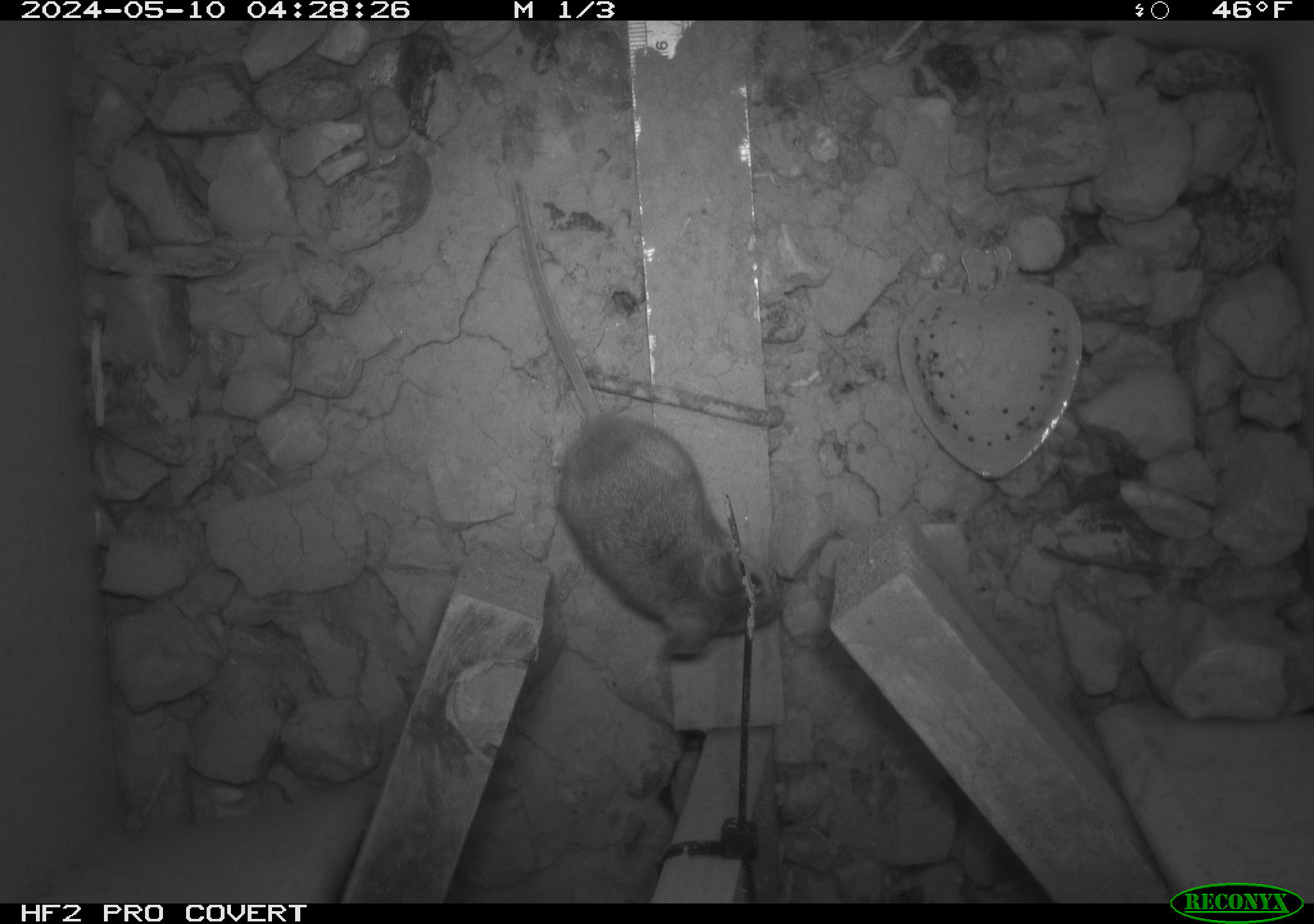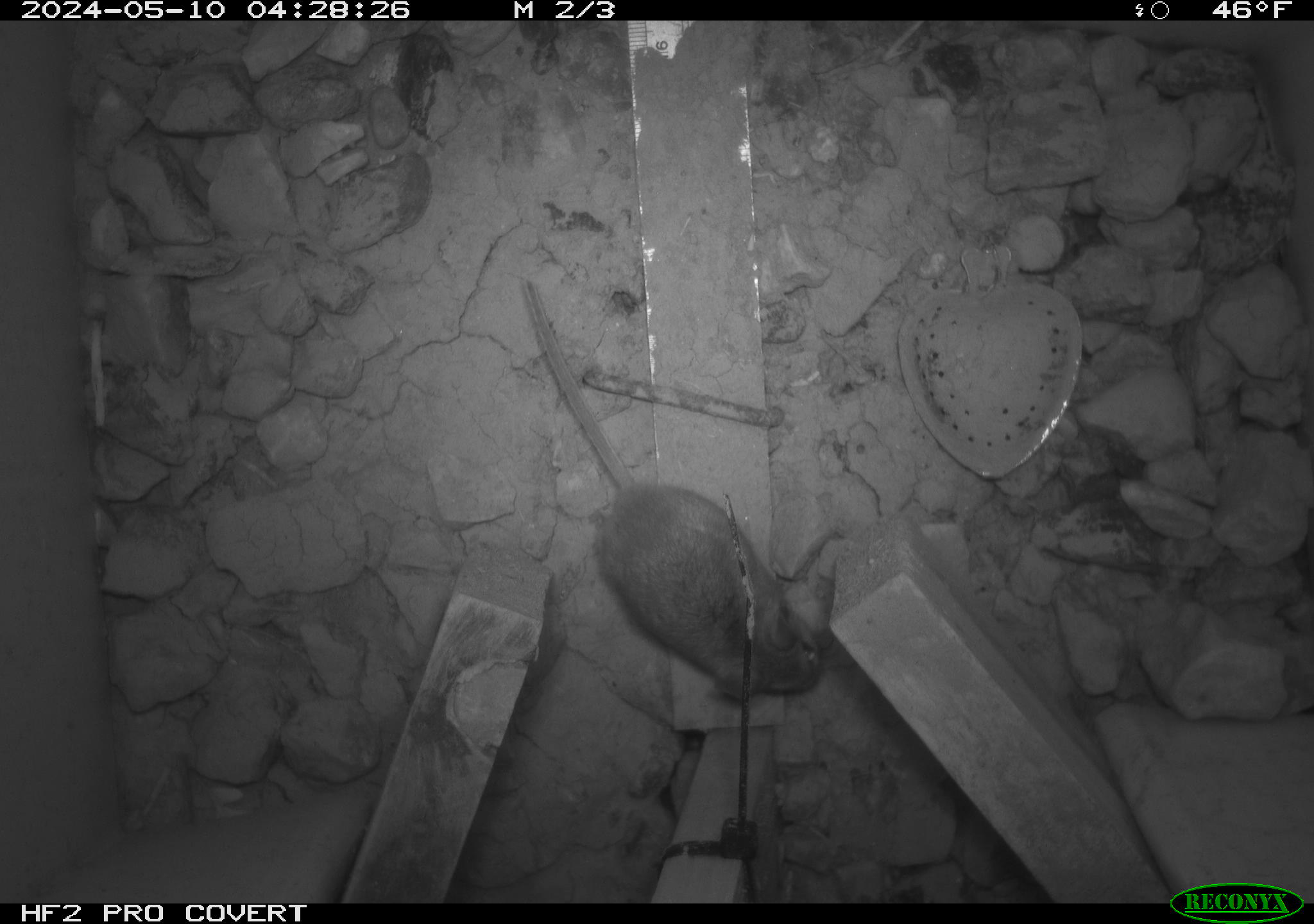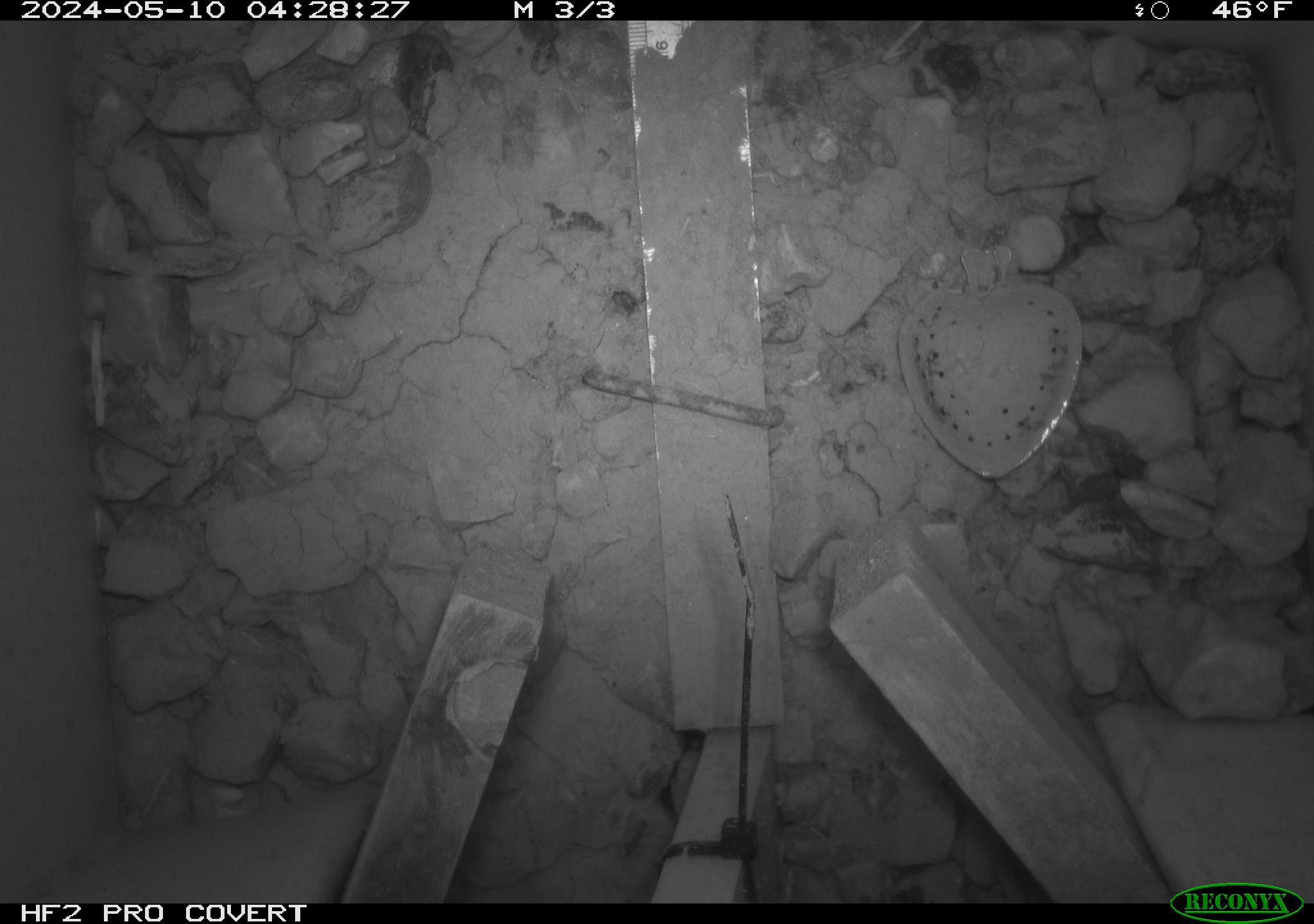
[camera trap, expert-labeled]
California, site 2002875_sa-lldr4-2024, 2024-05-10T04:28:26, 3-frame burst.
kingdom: Animalia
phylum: Chordata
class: Mammalia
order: Rodentia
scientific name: Rodentia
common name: mouse species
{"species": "mouse species (Rodentia)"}